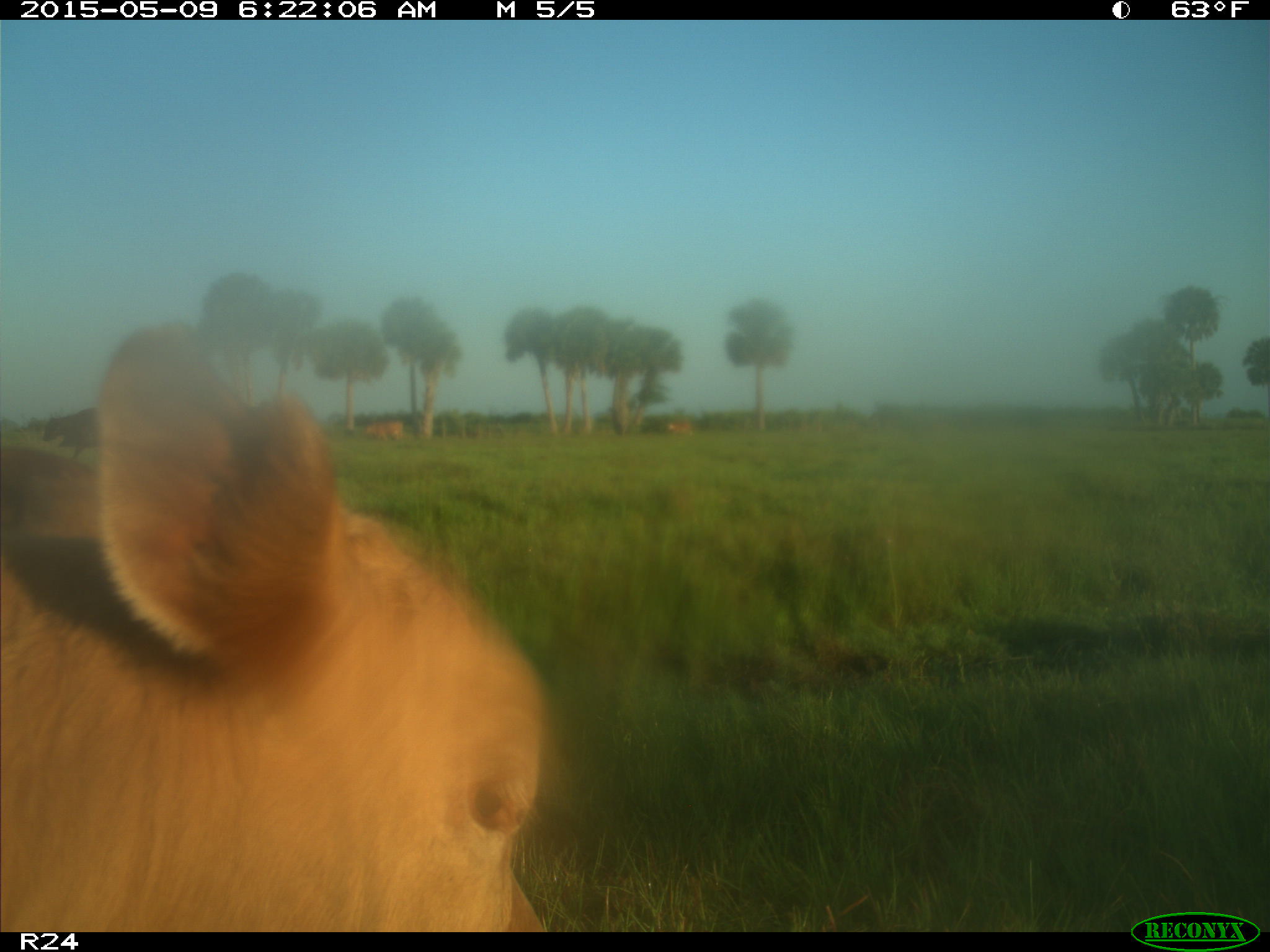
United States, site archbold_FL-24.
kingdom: Animalia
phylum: Chordata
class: Mammalia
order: Artiodactyla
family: Bovidae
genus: Bos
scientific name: Bos taurus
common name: domestic cow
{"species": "Bos taurus (domestic cow)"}